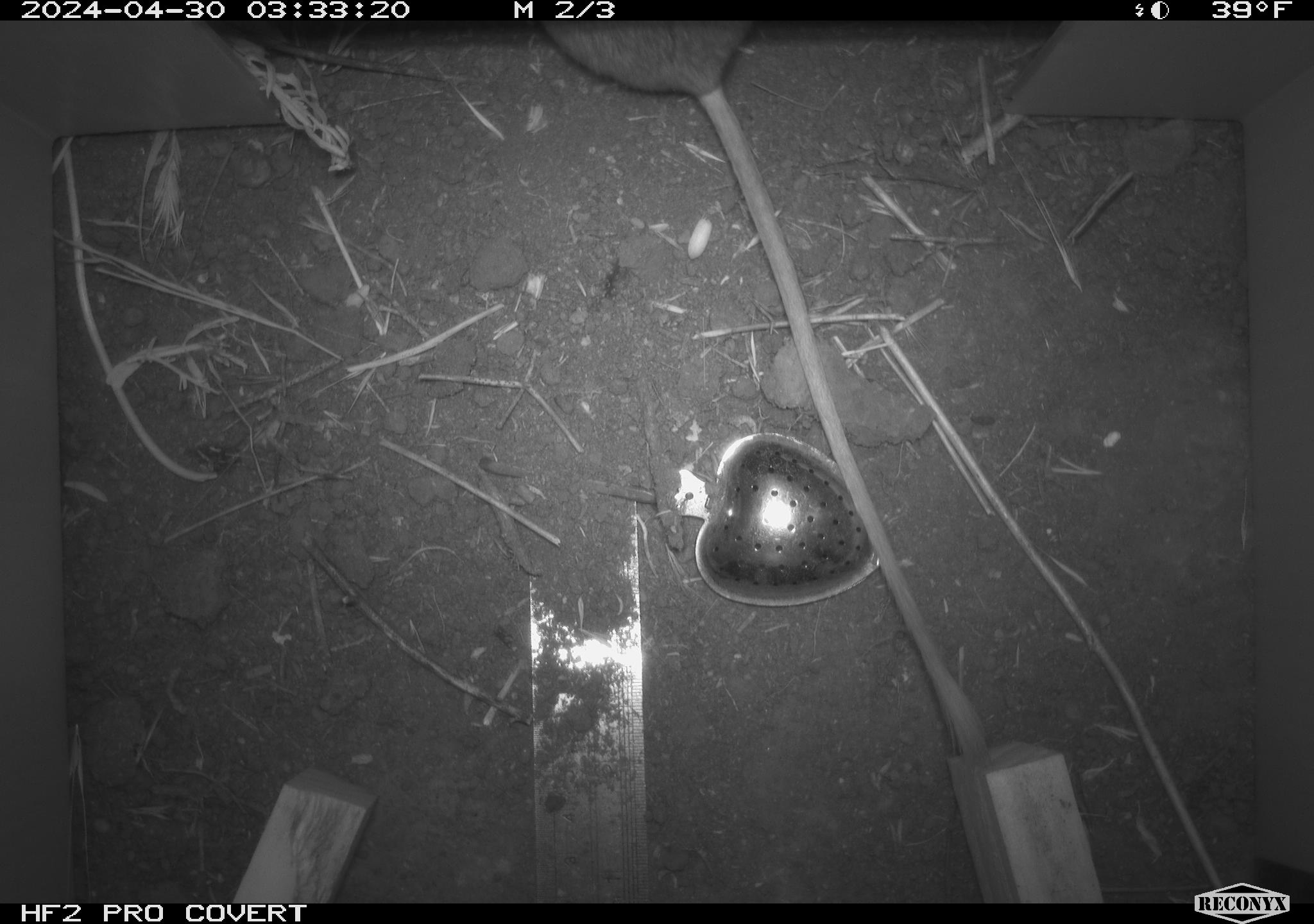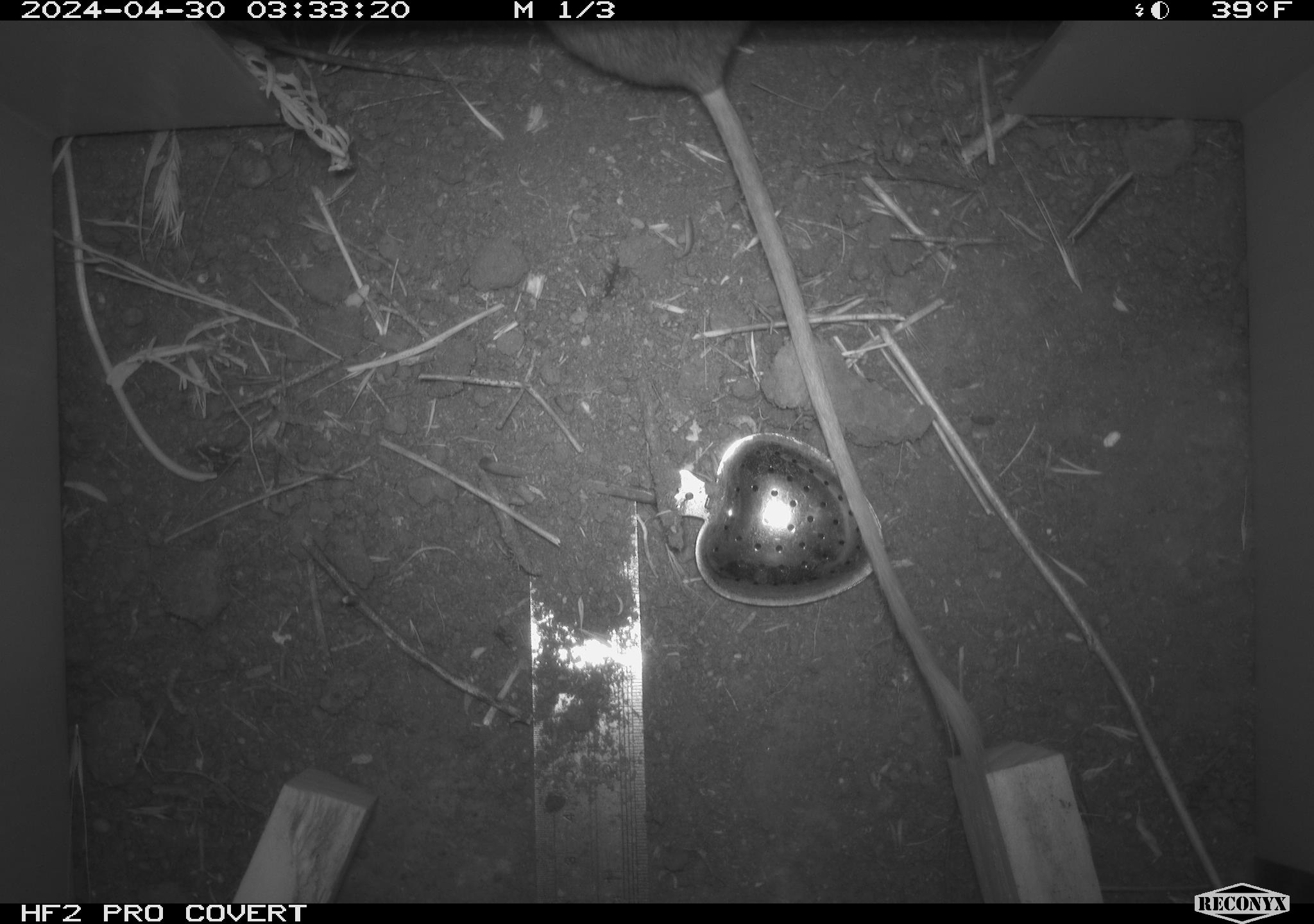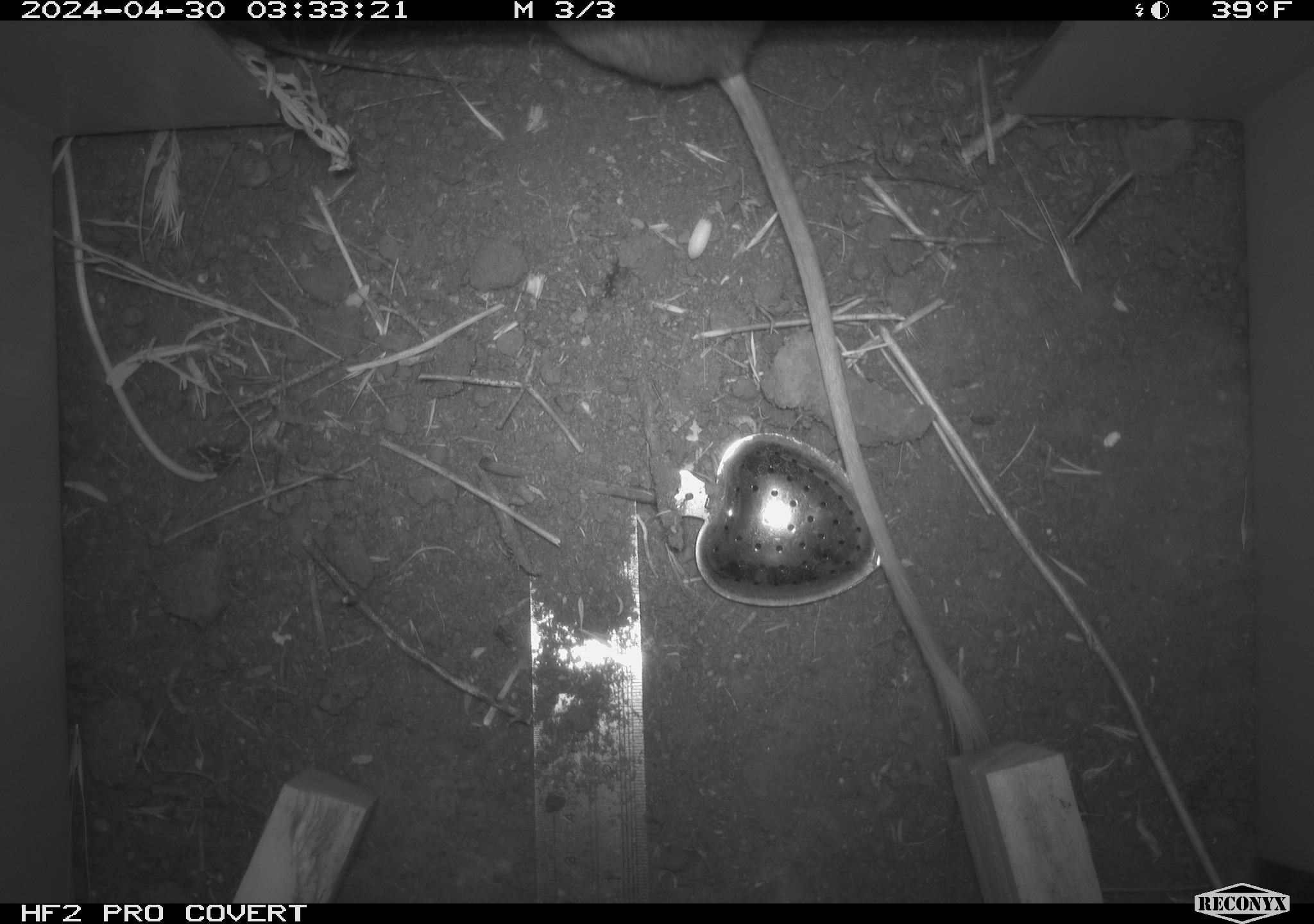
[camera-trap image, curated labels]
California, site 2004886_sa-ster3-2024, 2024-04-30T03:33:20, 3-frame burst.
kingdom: Animalia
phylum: Chordata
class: Mammalia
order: Rodentia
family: Heteromyidae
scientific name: Heteromyidae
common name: kangaroo rats and pocket mice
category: heteromyidae family